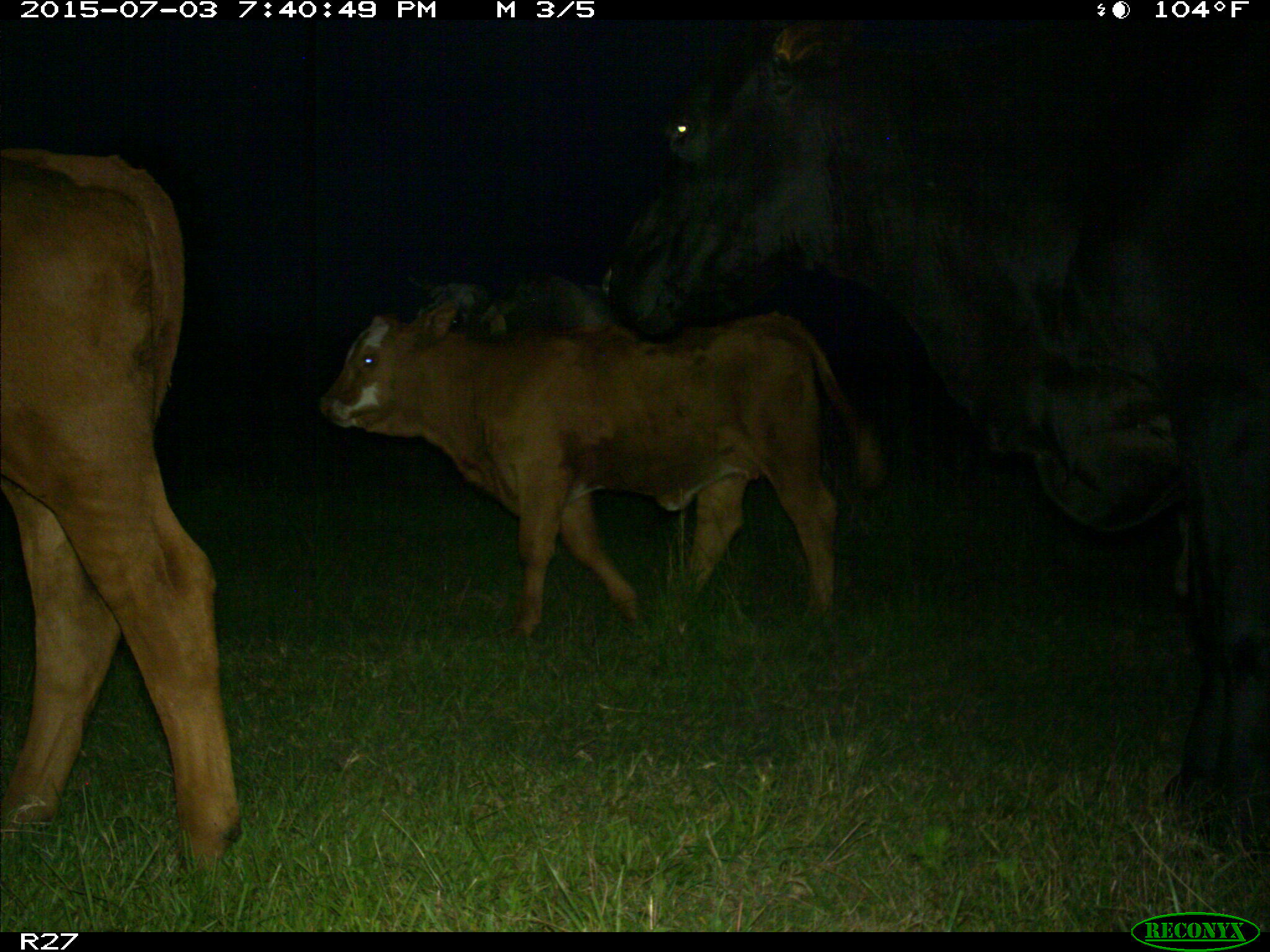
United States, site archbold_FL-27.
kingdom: Animalia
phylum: Chordata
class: Mammalia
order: Artiodactyla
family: Bovidae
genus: Bos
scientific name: Bos taurus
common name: domestic cow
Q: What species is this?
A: Bos taurus (domestic cow).